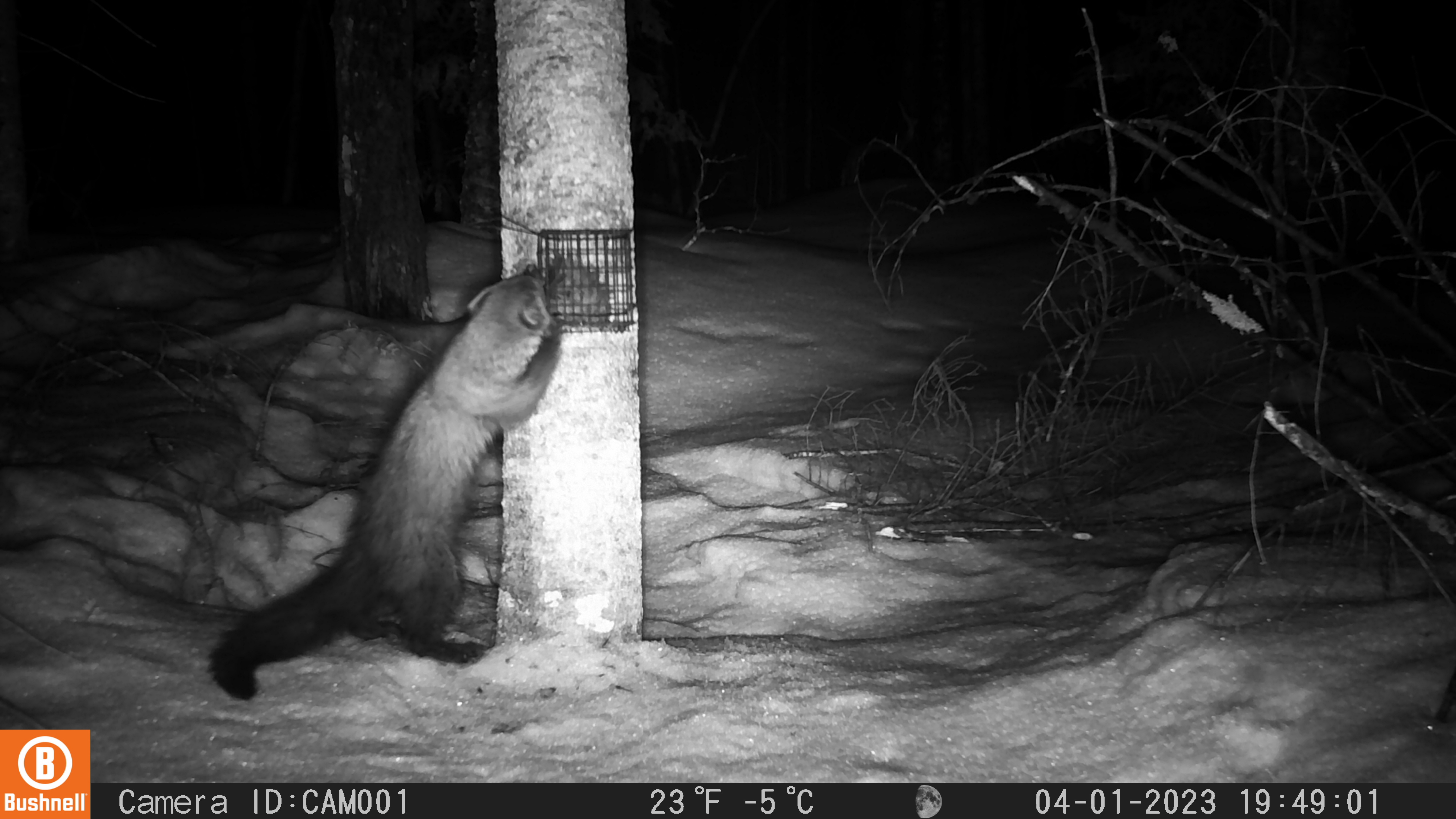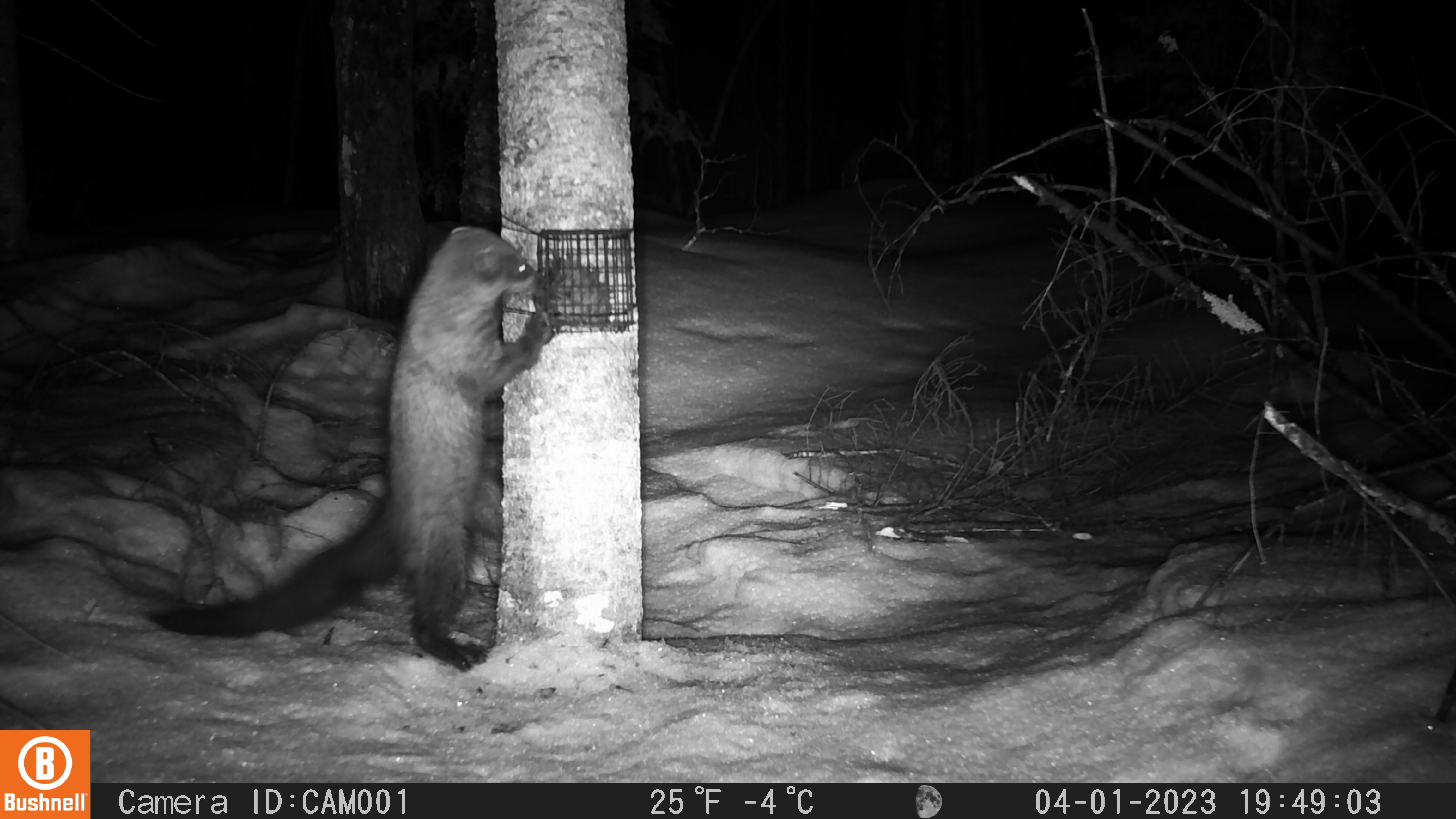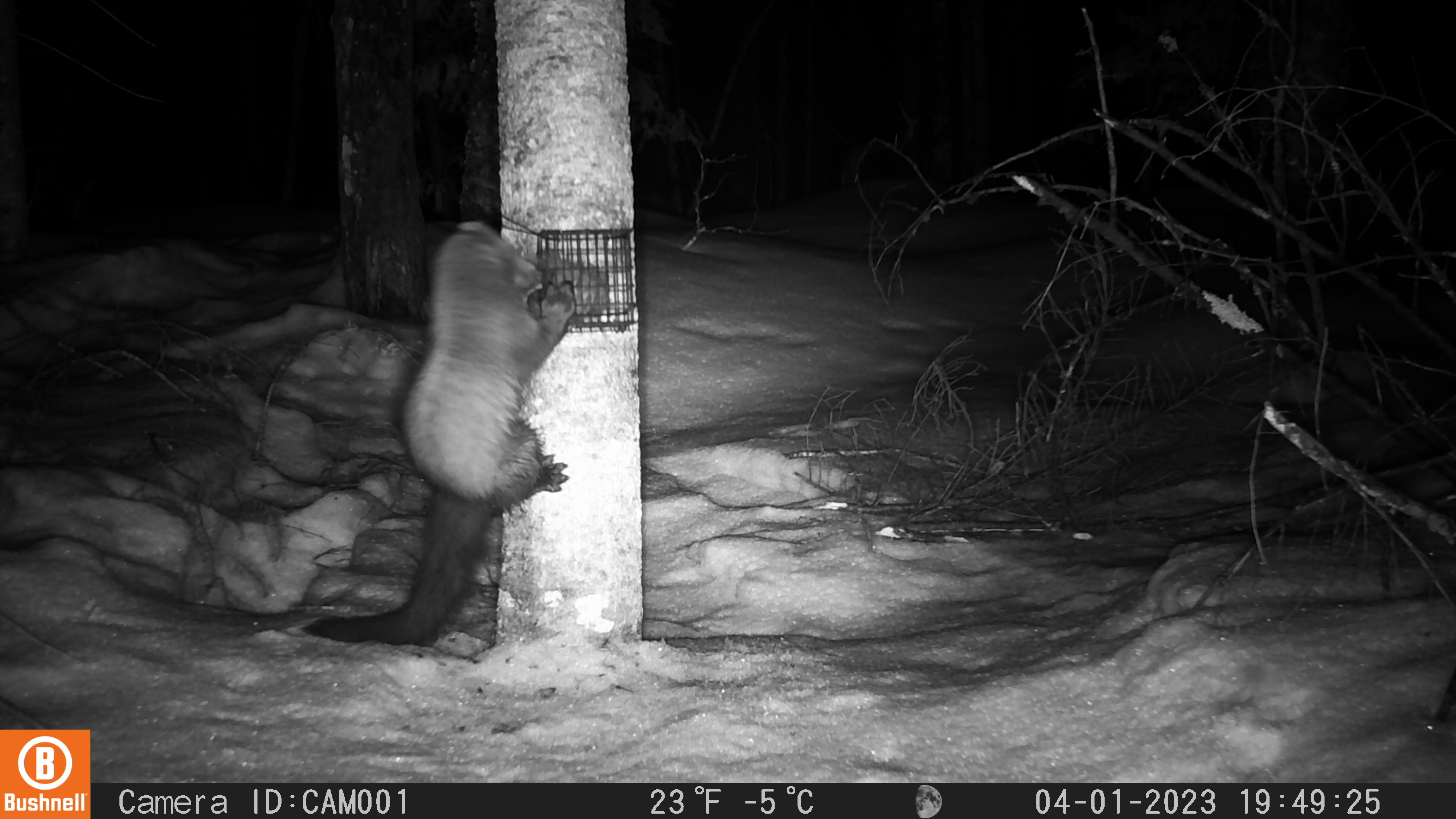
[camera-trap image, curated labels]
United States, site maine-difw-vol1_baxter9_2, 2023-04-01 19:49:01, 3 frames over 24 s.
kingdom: Animalia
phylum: Chordata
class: Mammalia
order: Carnivora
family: Mustelidae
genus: Pekania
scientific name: Pekania pennanti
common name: fisher